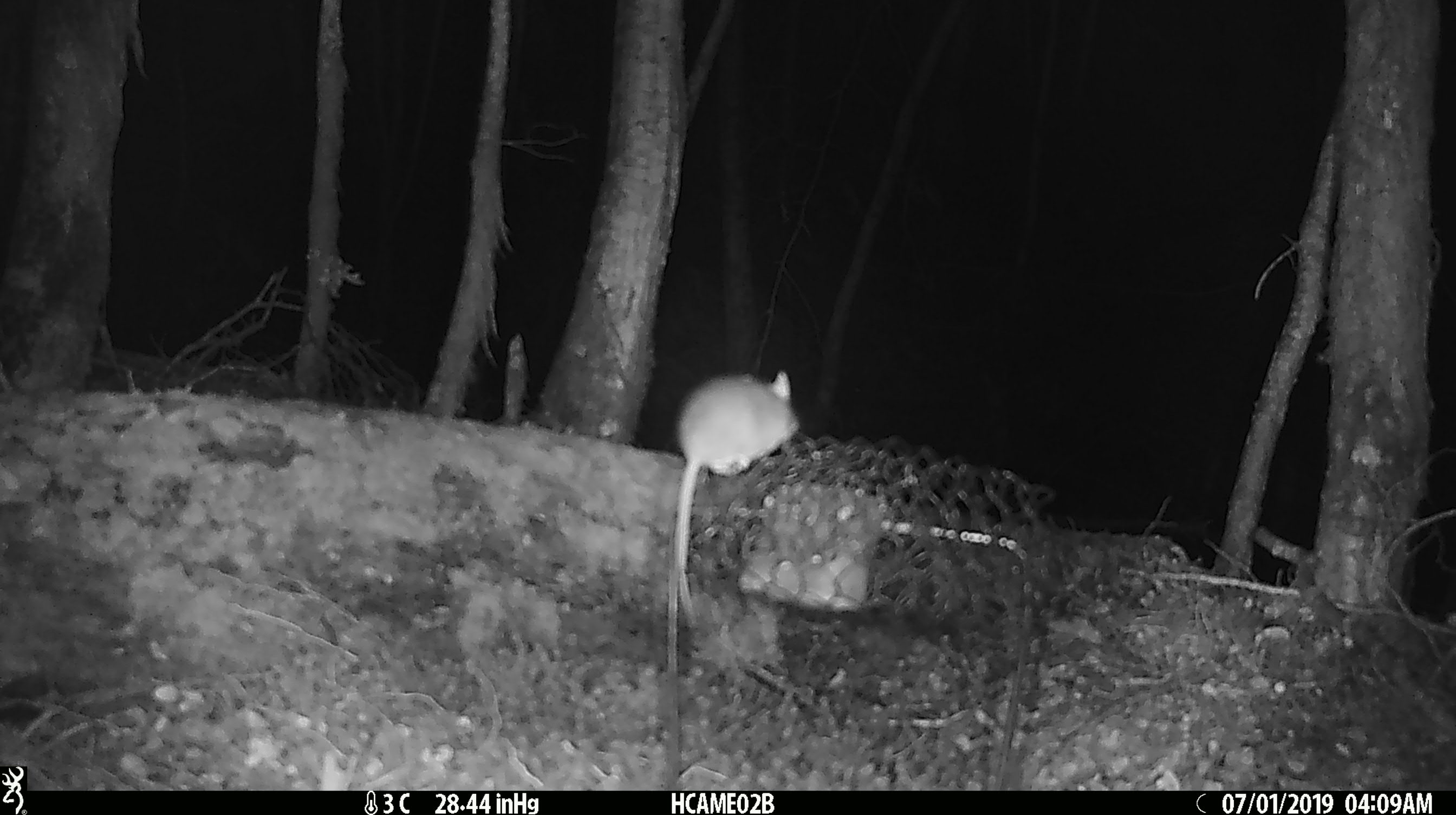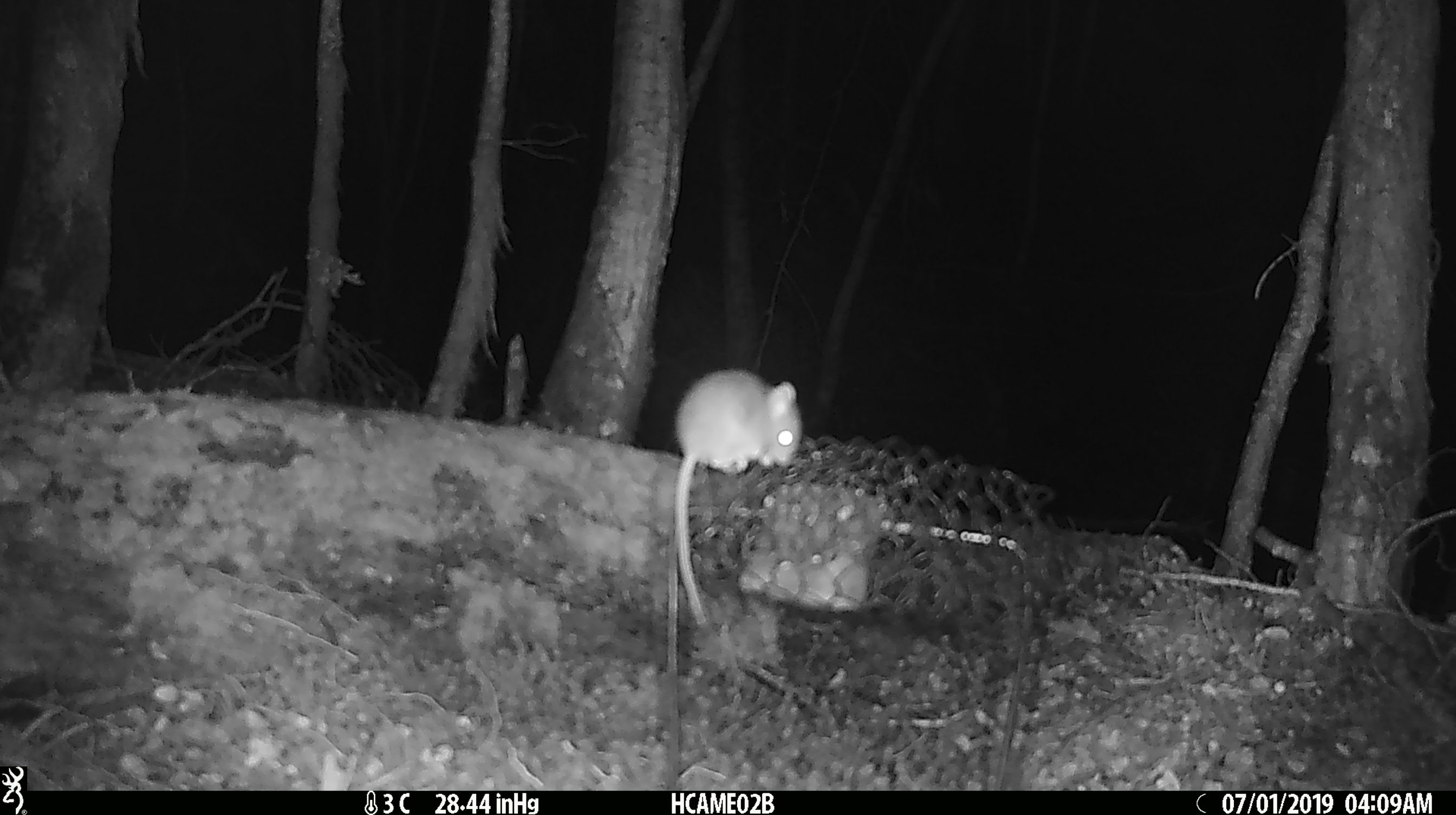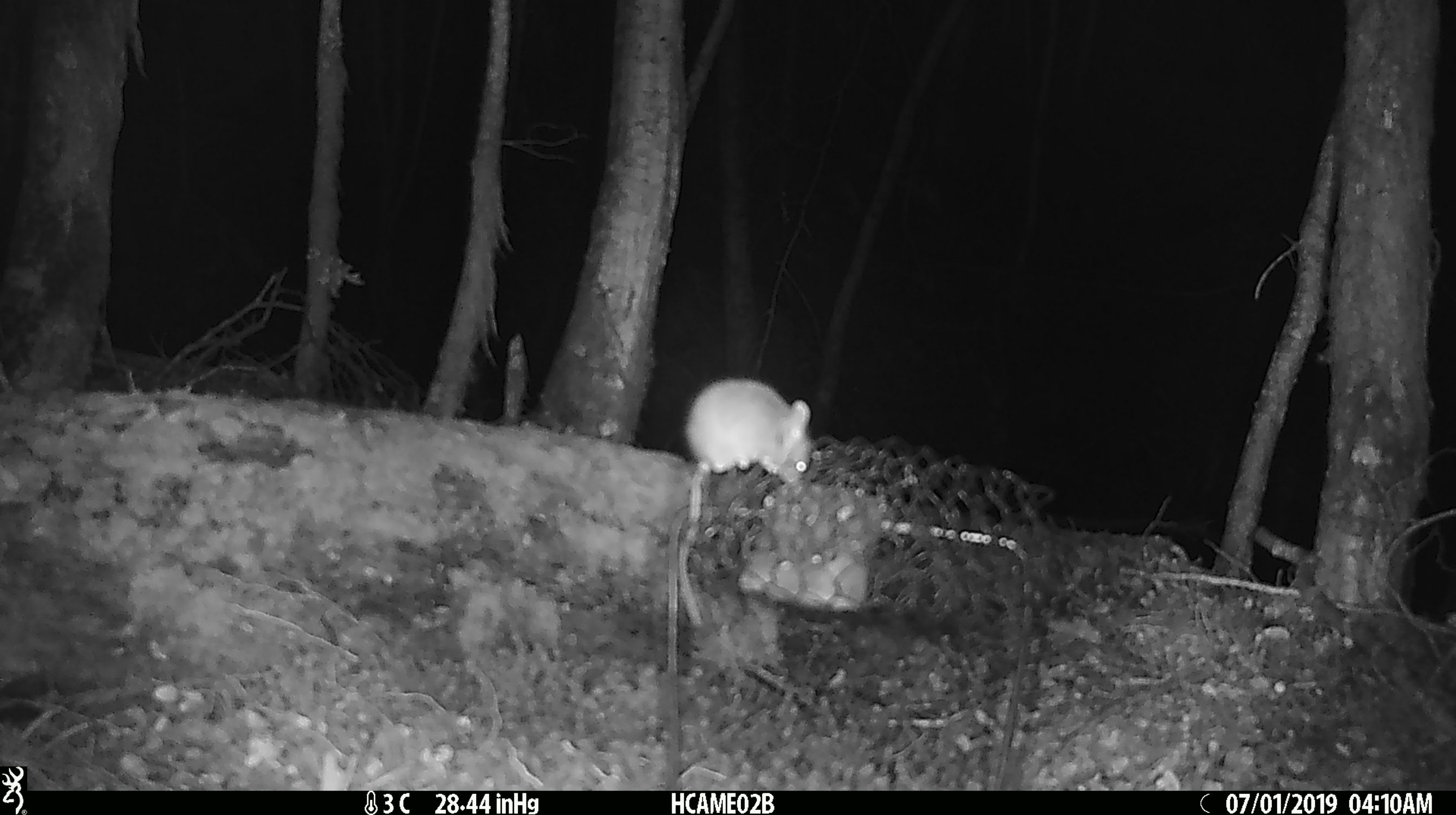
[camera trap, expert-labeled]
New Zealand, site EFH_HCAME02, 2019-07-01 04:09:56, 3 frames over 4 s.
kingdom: Animalia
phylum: Chordata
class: Mammalia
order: Rodentia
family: Muridae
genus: Mus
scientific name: Mus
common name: mouse